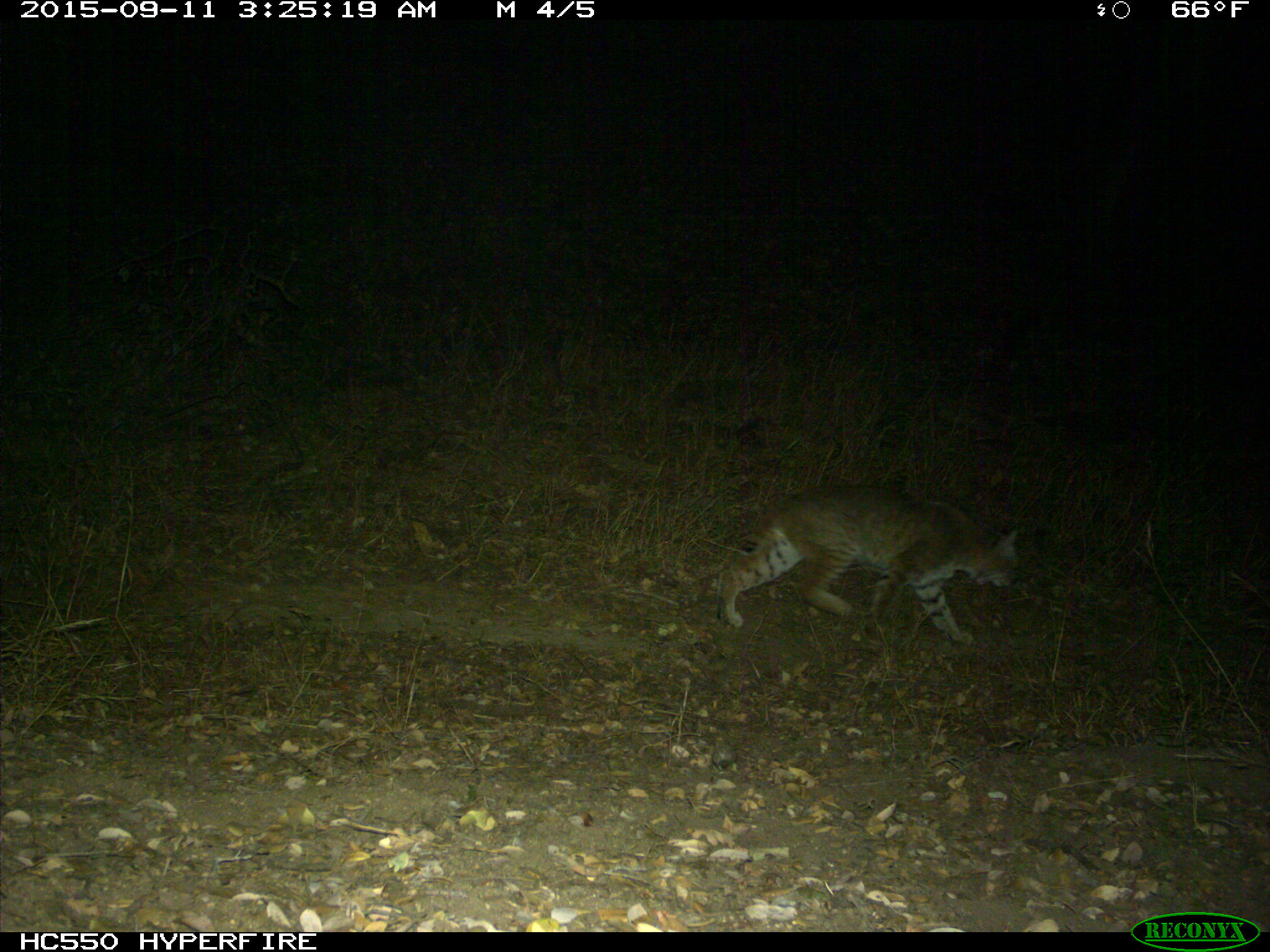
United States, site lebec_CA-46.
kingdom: Animalia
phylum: Chordata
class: Mammalia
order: Carnivora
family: Felidae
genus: Lynx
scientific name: Lynx rufus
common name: bobcat